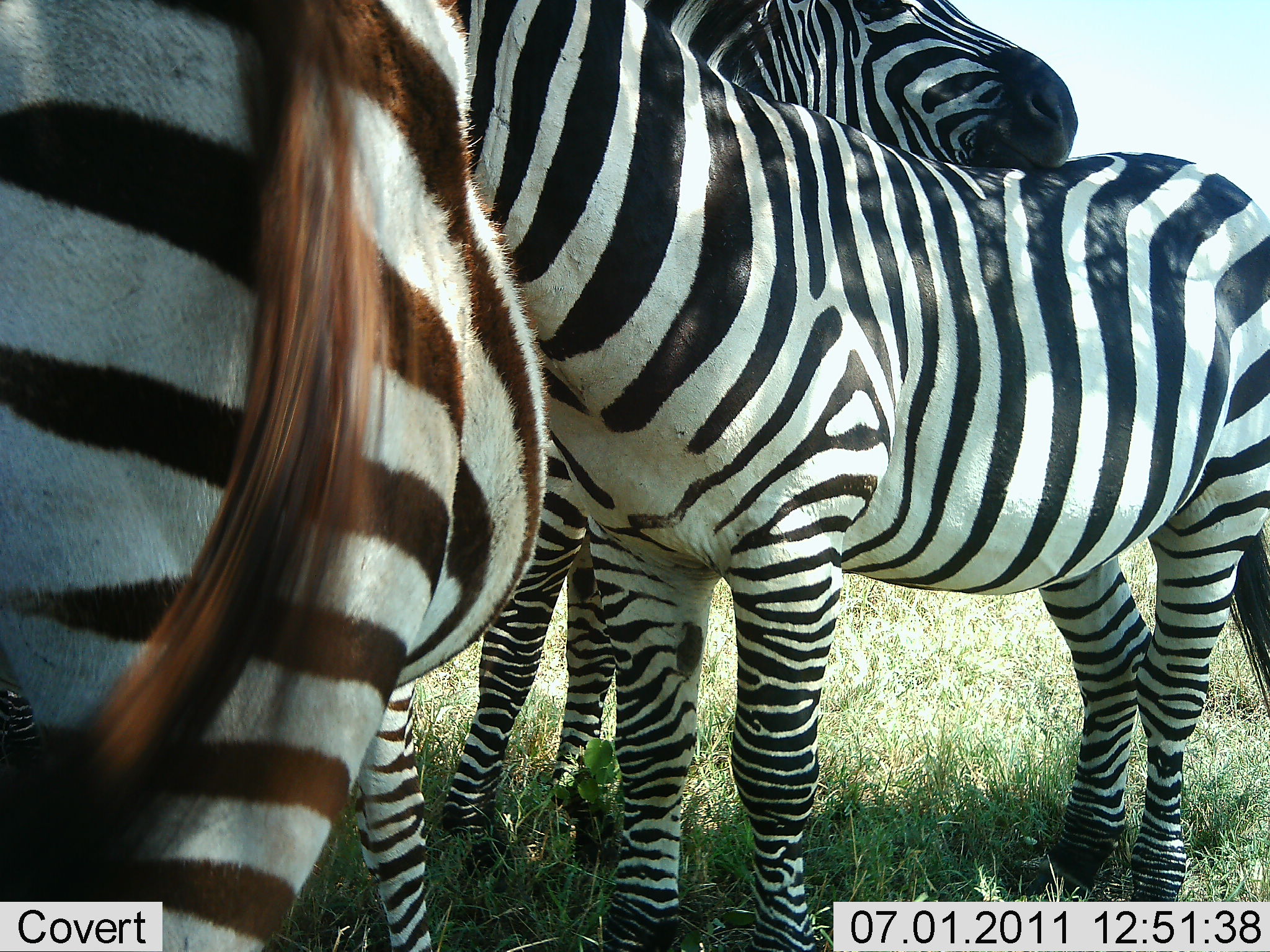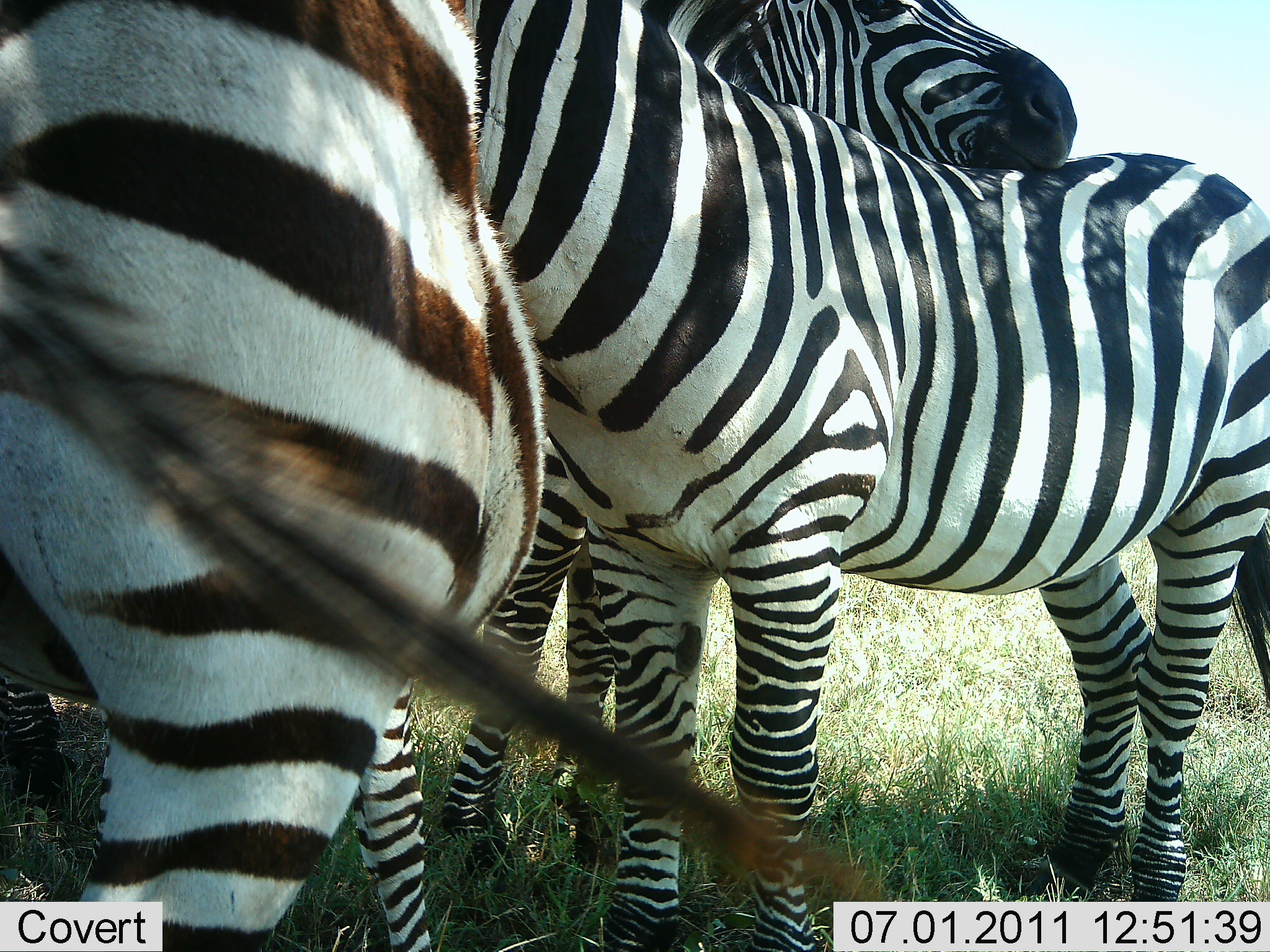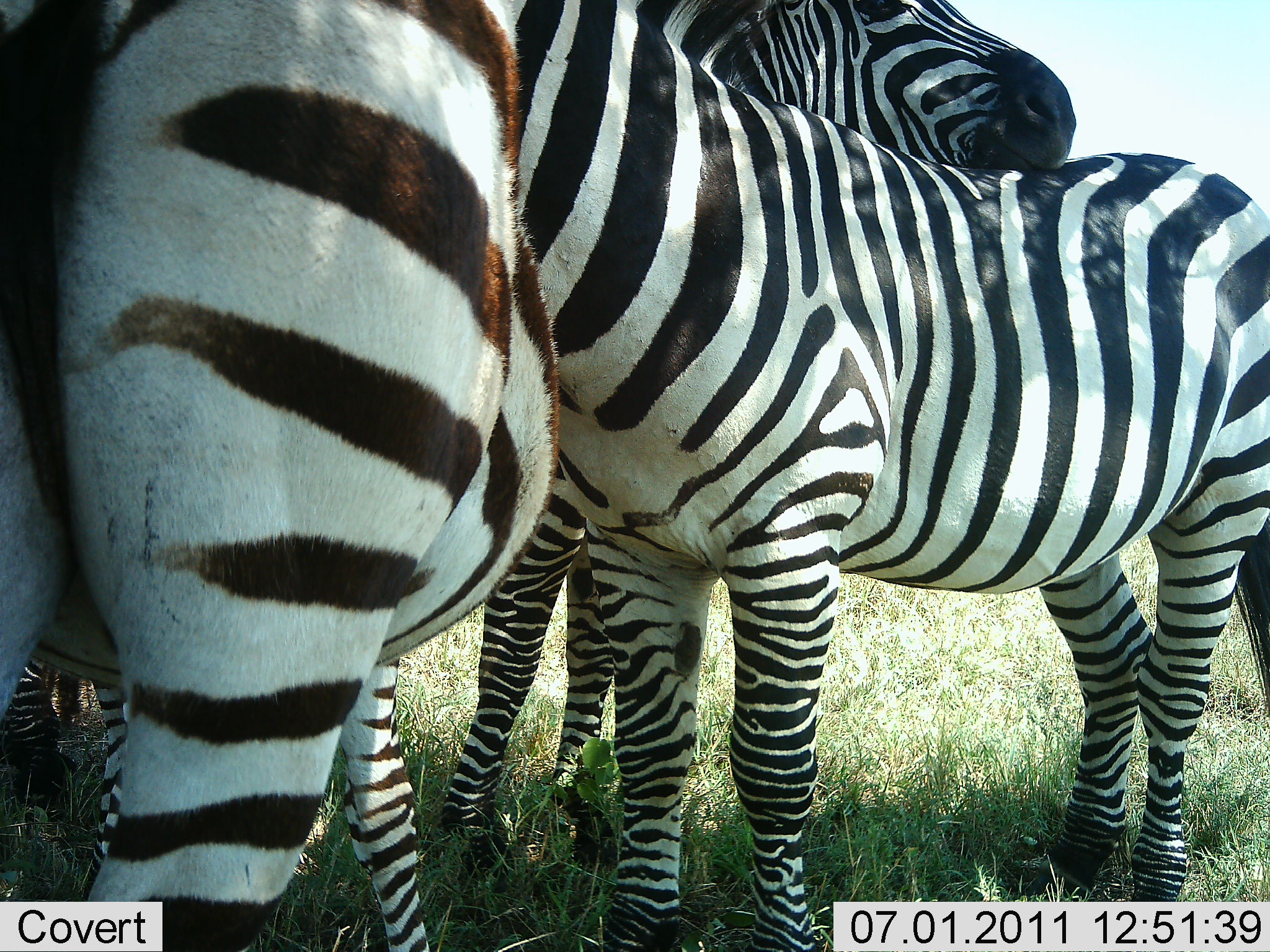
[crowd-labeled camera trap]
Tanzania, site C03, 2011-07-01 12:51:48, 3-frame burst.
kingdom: Animalia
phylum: Chordata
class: Mammalia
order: Perissodactyla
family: Equidae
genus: Equus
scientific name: Equus quagga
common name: plains zebra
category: zebra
Zebra (plains zebra) (Equus quagga), count 3. Behavior (volunteer vote fractions): standing 90%, resting 10%, moving 10%, interacting 70%. Young present (vote fraction): 10%. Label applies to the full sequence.